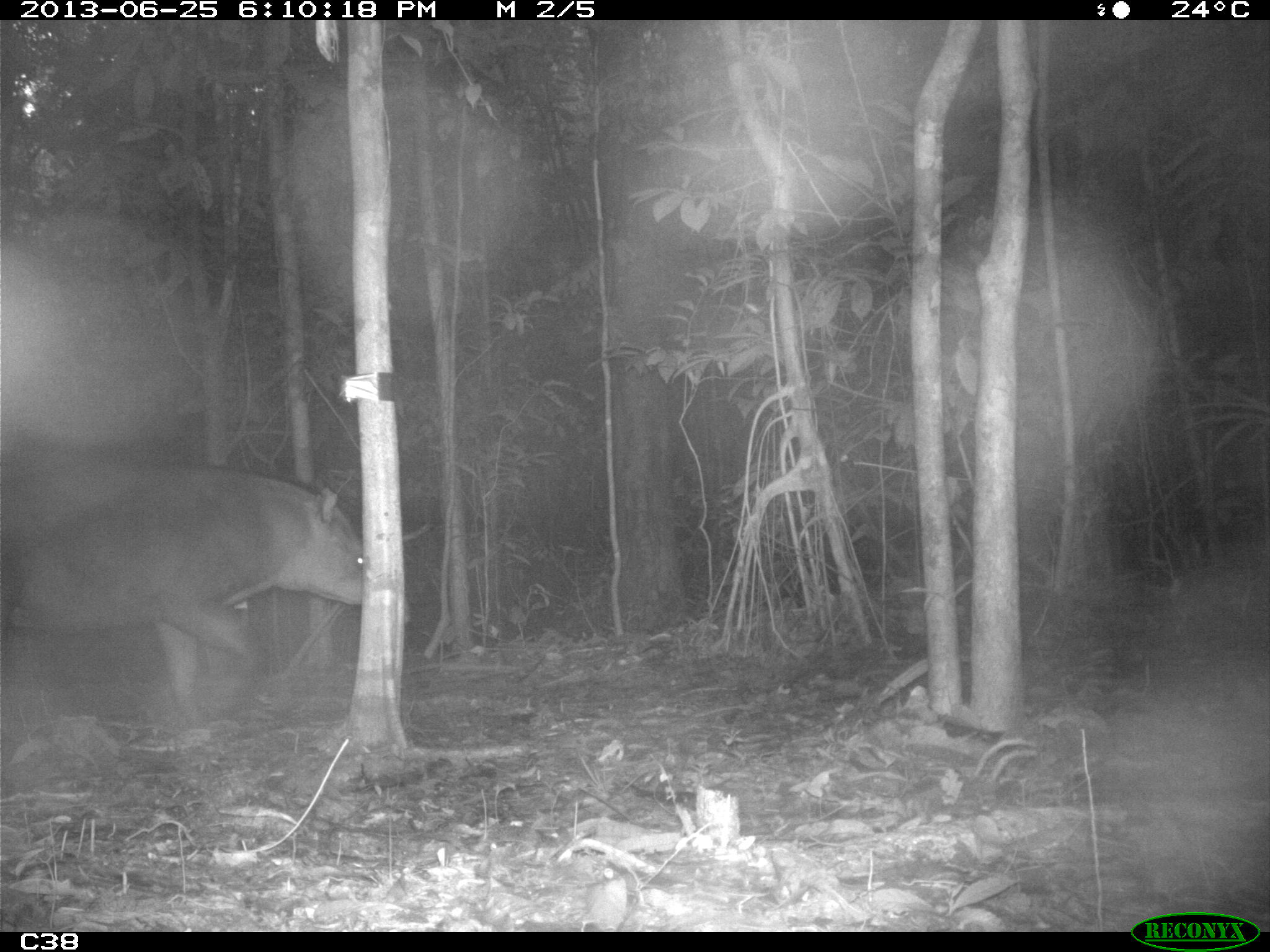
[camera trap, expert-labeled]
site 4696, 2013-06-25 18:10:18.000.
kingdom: Animalia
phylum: Chordata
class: Mammalia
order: Perissodactyla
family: Tapiridae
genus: Tapirus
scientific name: Tapirus terrestris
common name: south american tapir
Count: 2.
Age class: adult.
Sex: male.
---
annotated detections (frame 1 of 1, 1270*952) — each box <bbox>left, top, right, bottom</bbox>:
tapirus terrestris: <bbox>0, 460, 411, 736</bbox>